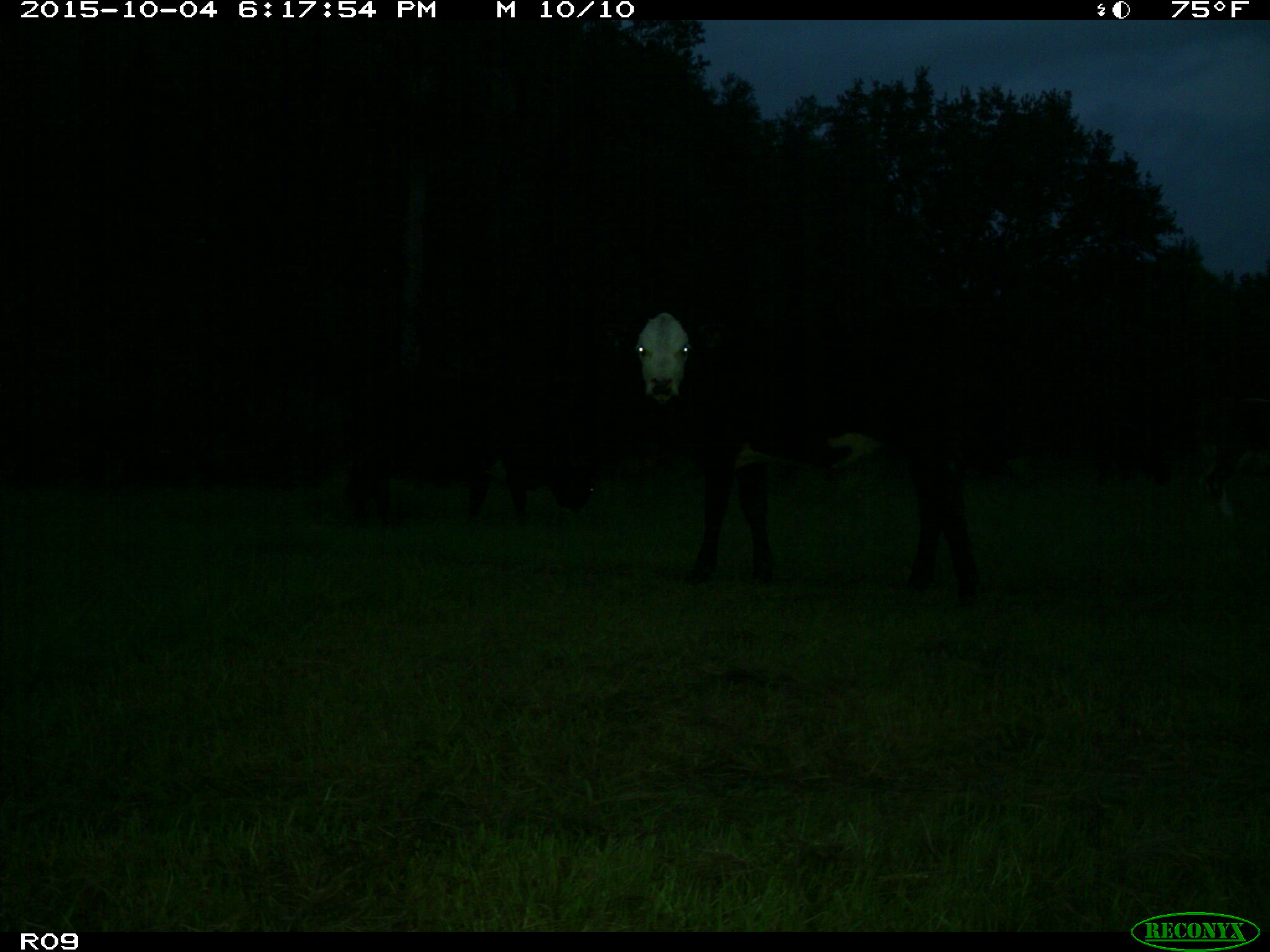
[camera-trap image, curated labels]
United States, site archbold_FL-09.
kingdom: Animalia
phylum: Chordata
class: Mammalia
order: Artiodactyla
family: Bovidae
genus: Bos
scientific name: Bos taurus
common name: domestic cow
Bos taurus (domestic cow).